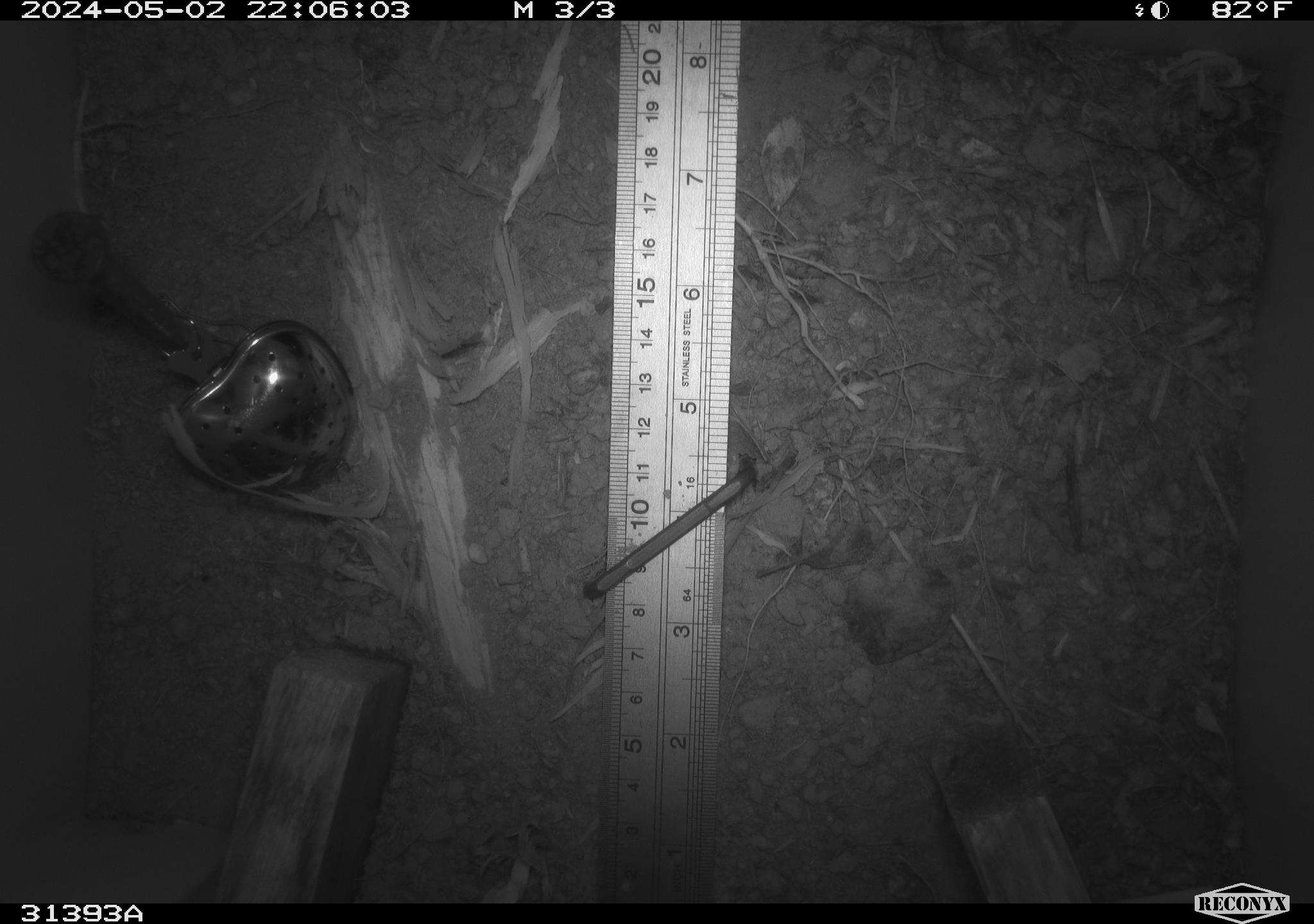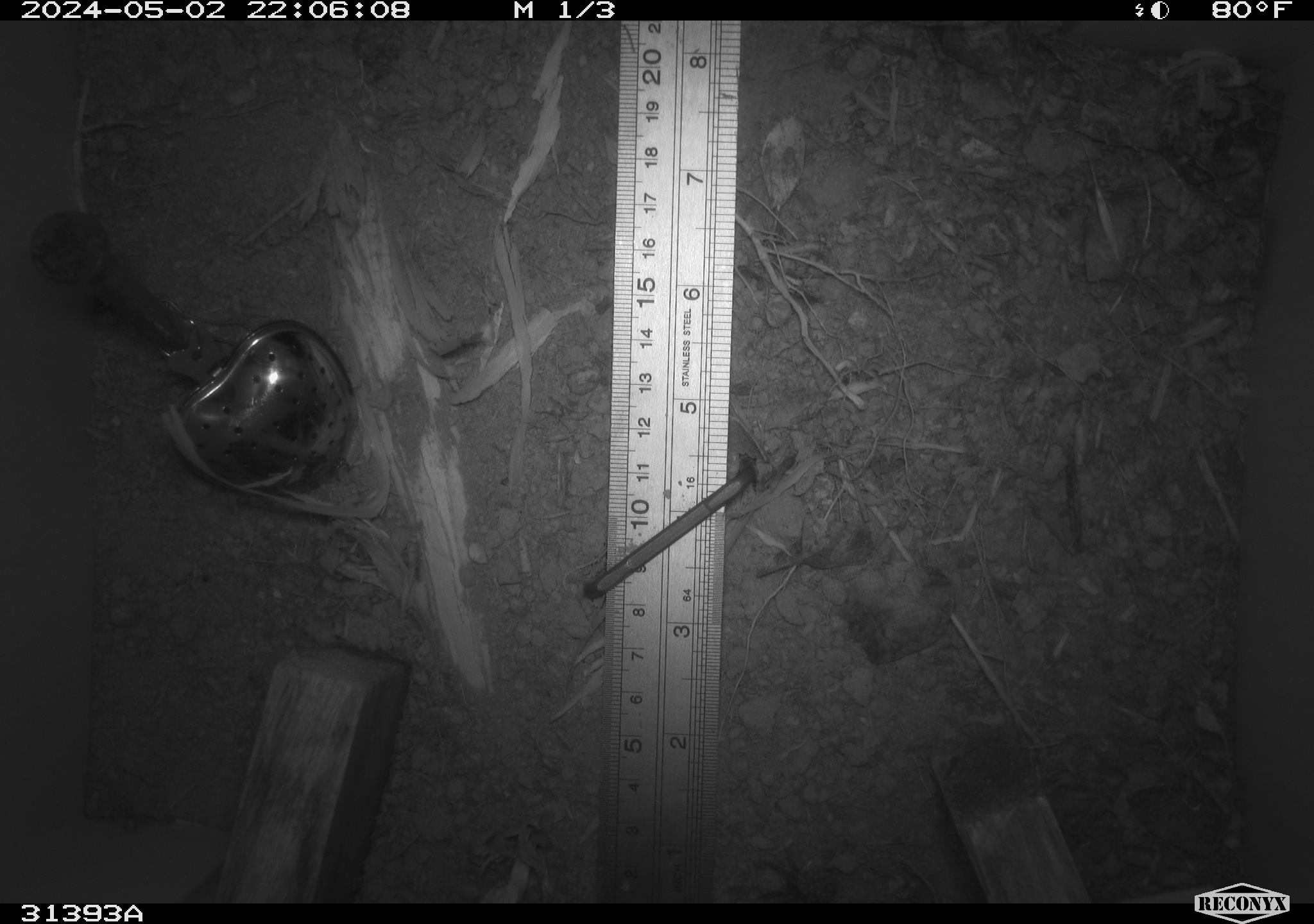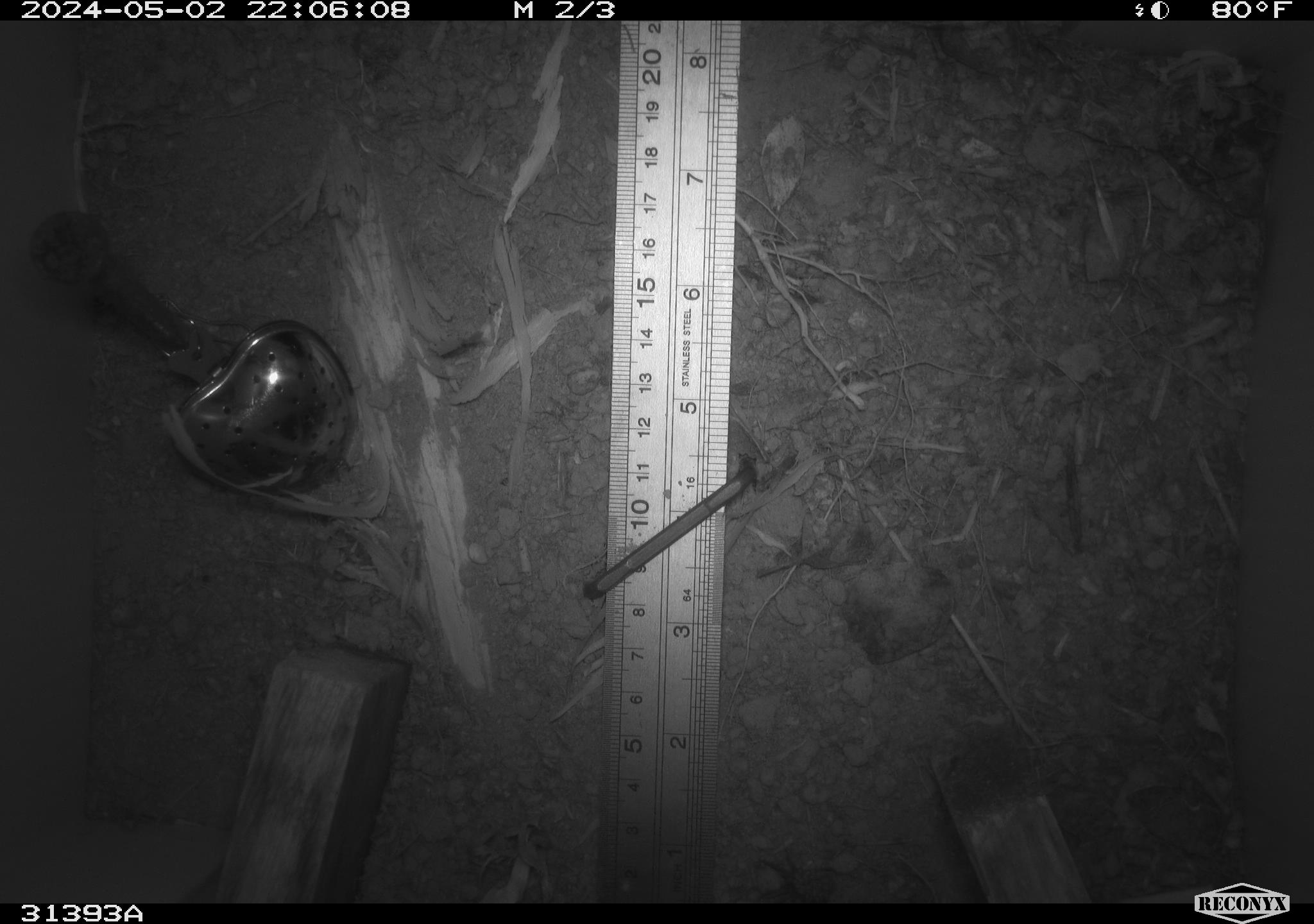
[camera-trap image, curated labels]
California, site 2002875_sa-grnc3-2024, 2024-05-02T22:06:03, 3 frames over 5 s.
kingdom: Animalia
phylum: Arthropoda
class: Insecta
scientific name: Insecta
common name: insect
Insect (Insecta).